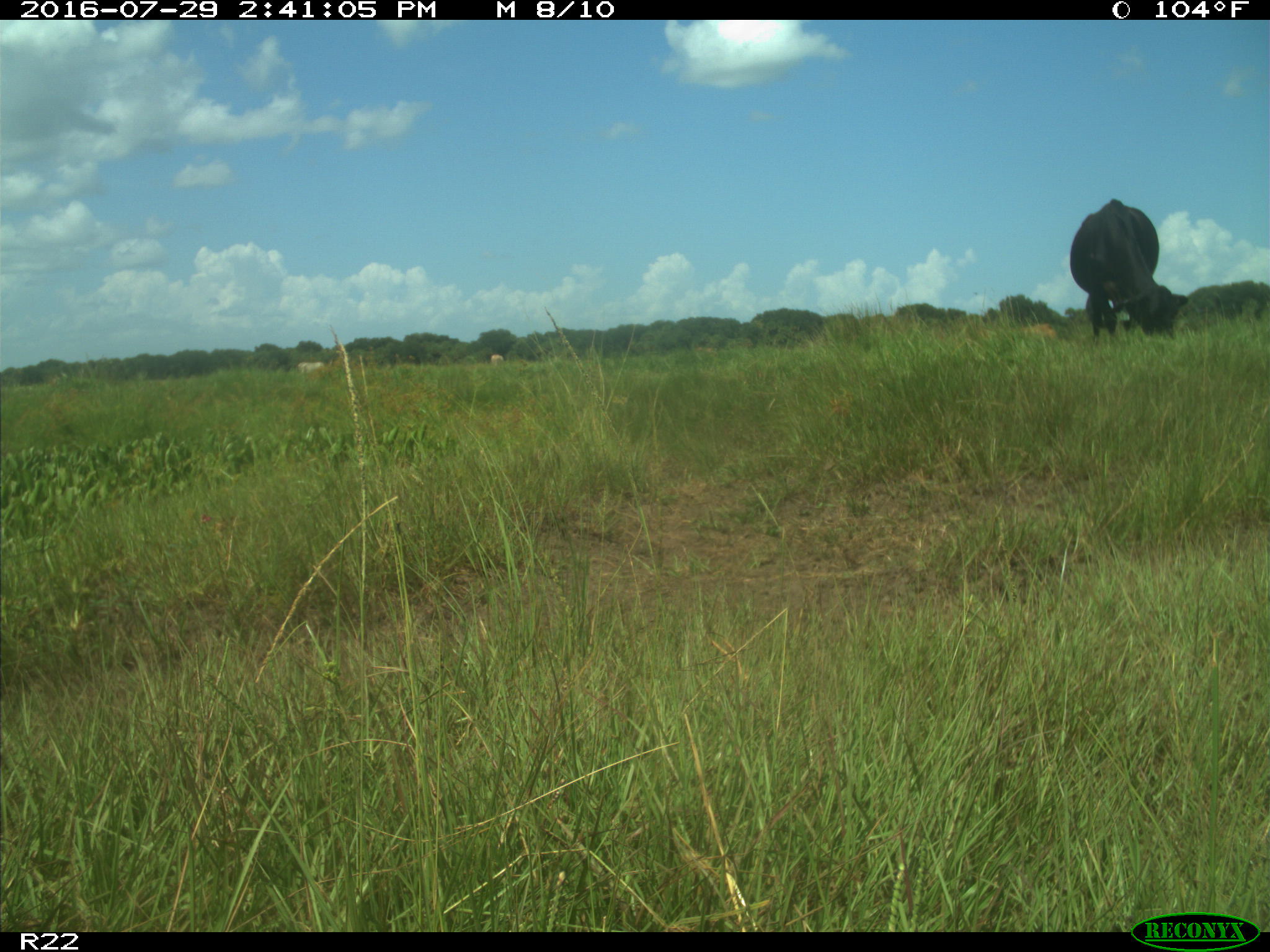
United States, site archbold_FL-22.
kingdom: Animalia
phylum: Chordata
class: Mammalia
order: Artiodactyla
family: Bovidae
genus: Bos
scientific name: Bos taurus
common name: domestic cow